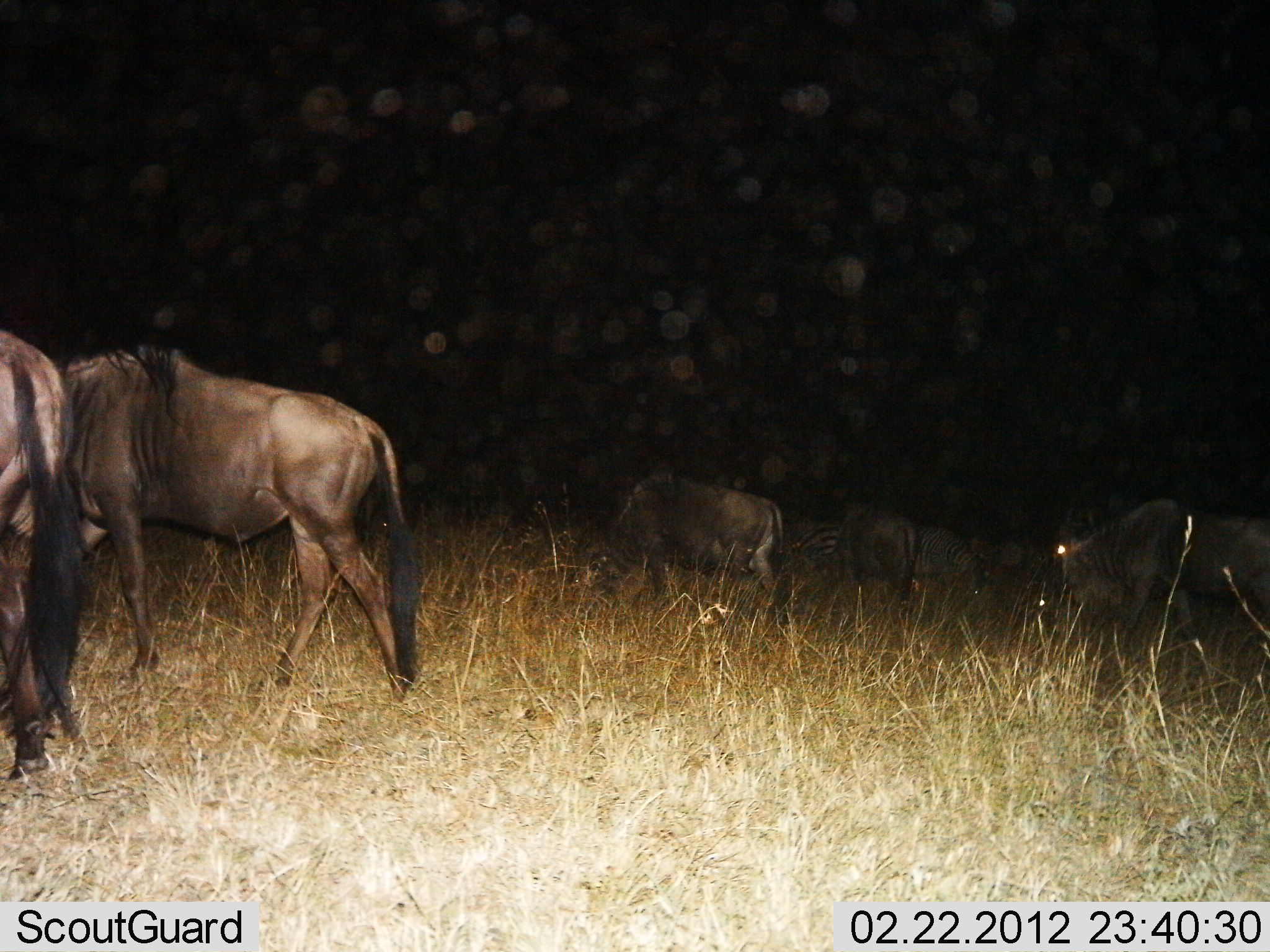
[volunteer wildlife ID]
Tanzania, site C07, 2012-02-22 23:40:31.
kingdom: Animalia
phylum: Chordata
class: Mammalia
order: Artiodactyla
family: Bovidae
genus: Connochaetes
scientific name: Connochaetes taurinus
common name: blue wildebeest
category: wildebeest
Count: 5.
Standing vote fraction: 35%.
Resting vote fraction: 6%.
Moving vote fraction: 59%.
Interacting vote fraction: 0%.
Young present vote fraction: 0%.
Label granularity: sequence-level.